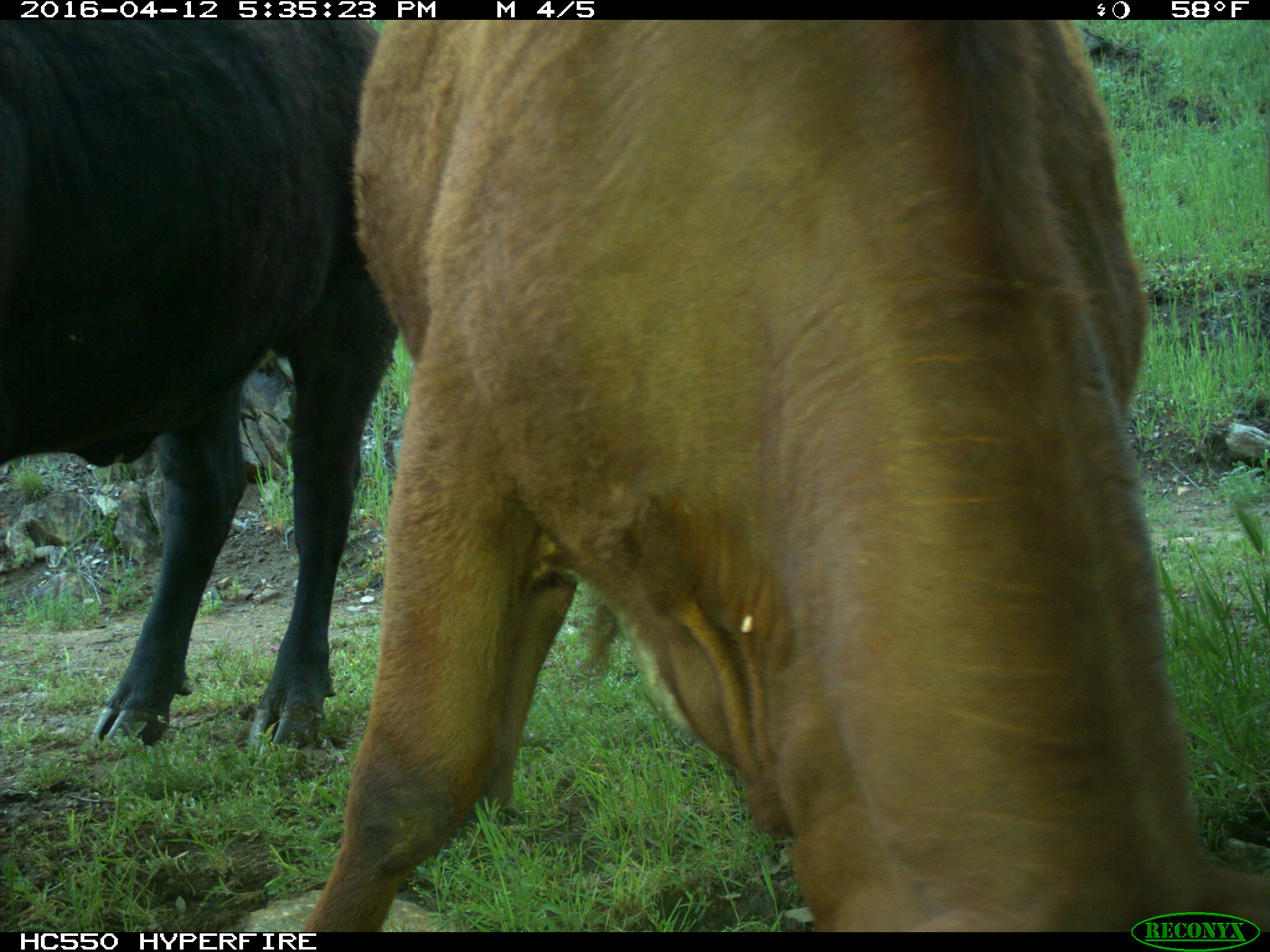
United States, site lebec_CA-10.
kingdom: Animalia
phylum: Chordata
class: Mammalia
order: Artiodactyla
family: Bovidae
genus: Bos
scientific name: Bos taurus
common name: domestic cow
Bos taurus (domestic cow).